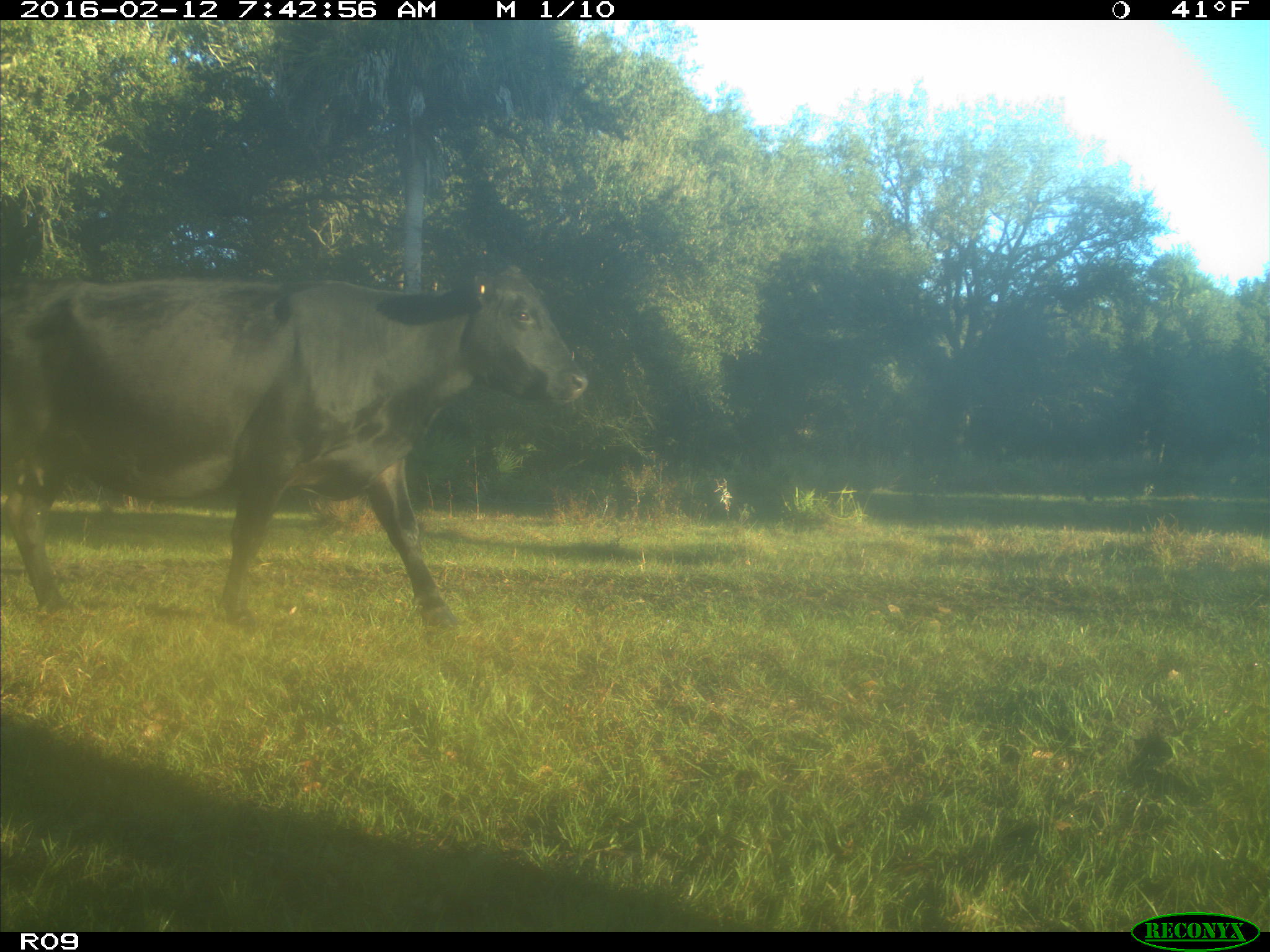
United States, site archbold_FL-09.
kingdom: Animalia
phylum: Chordata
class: Mammalia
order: Artiodactyla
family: Bovidae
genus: Bos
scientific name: Bos taurus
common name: domestic cow